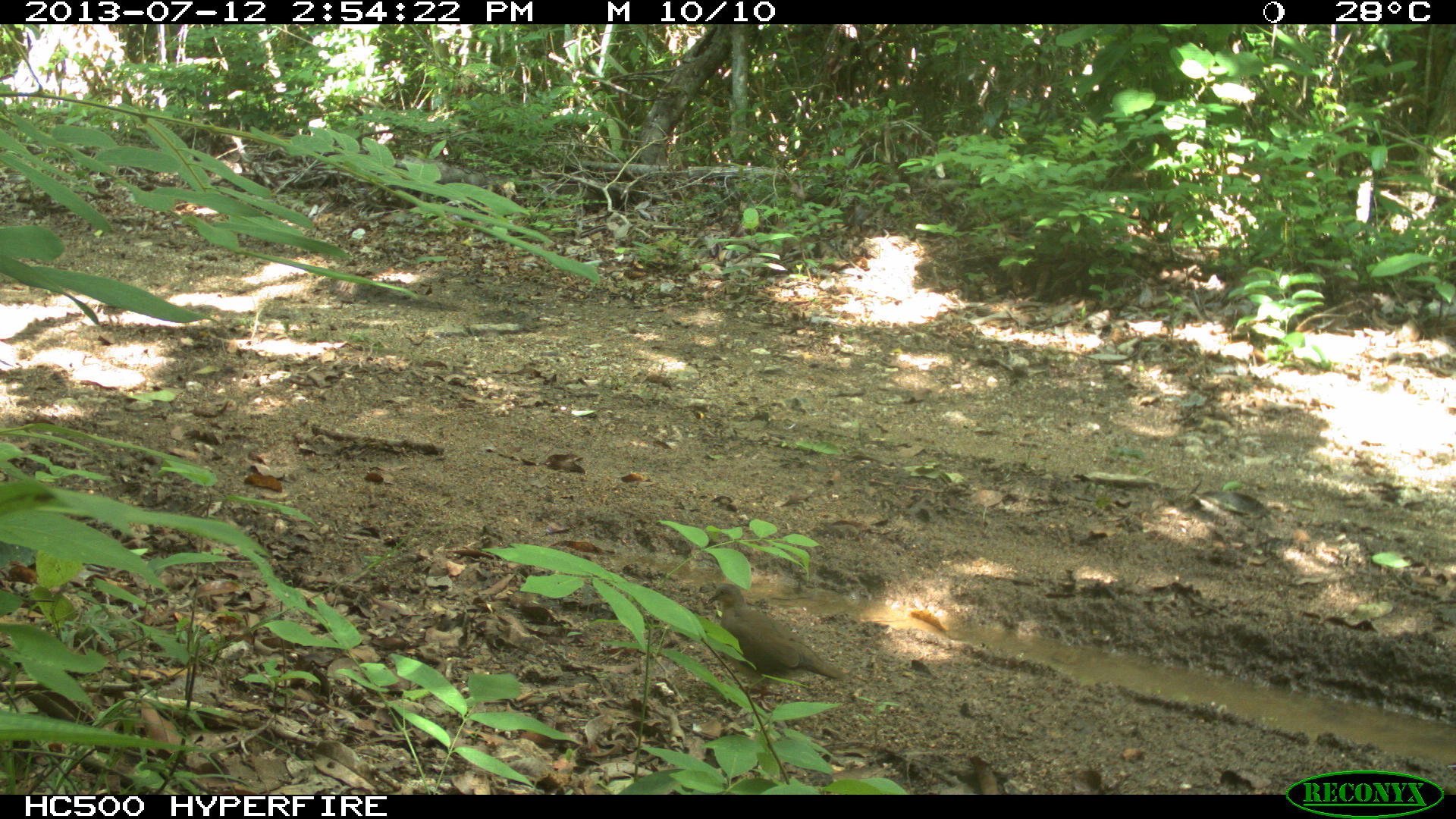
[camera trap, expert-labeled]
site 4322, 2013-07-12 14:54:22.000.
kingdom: Animalia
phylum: Chordata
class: Aves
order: Columbiformes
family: Columbidae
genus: Leptotila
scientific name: Leptotila plumbeiceps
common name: gray-headed dove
Leptotila plumbeiceps (gray-headed dove), count 1.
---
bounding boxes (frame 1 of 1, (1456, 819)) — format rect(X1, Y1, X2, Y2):
leptotila plumbeiceps: rect(703, 581, 845, 713)